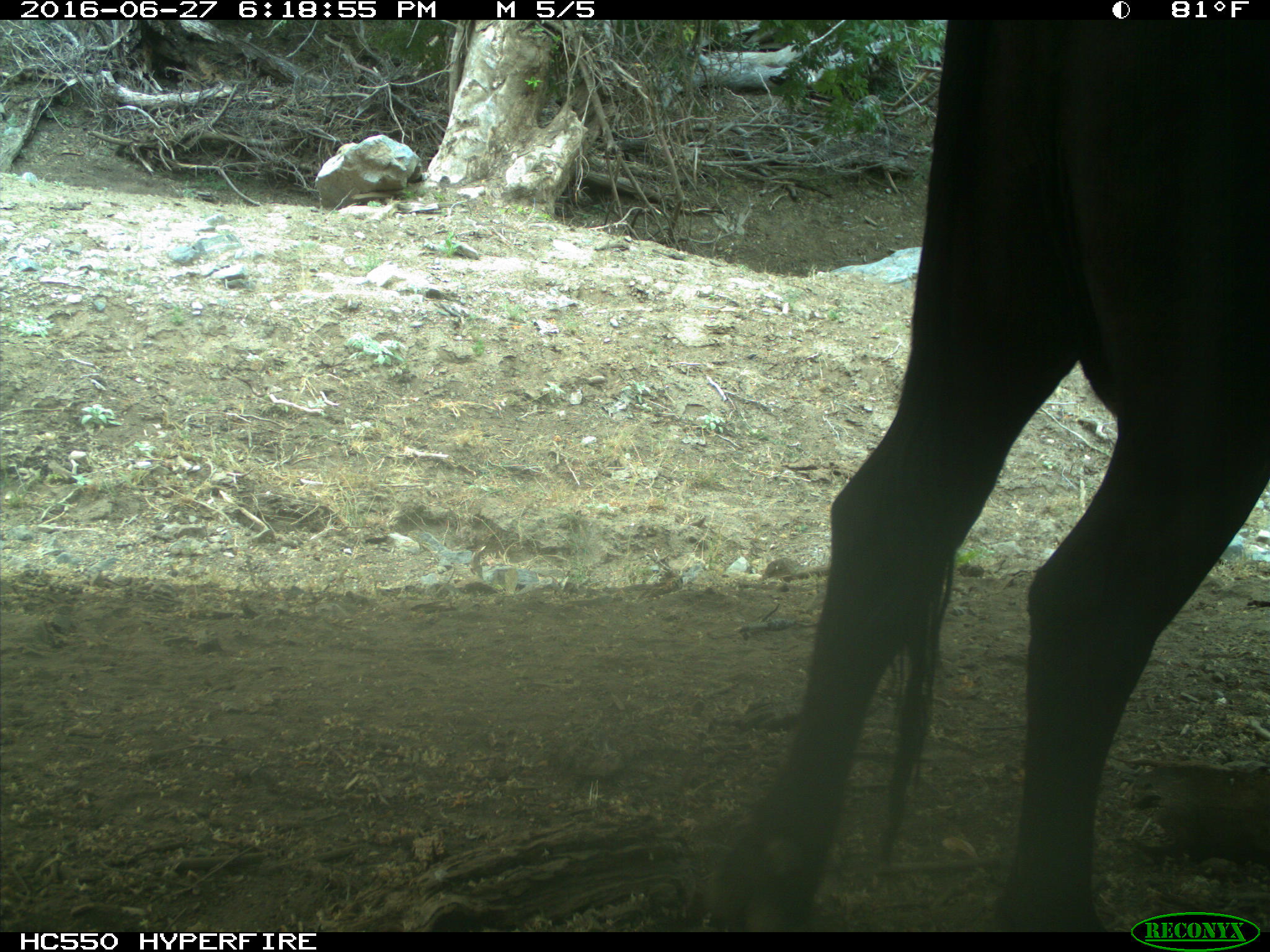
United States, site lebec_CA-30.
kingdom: Animalia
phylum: Chordata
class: Mammalia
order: Artiodactyla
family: Bovidae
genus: Bos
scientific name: Bos taurus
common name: domestic cow